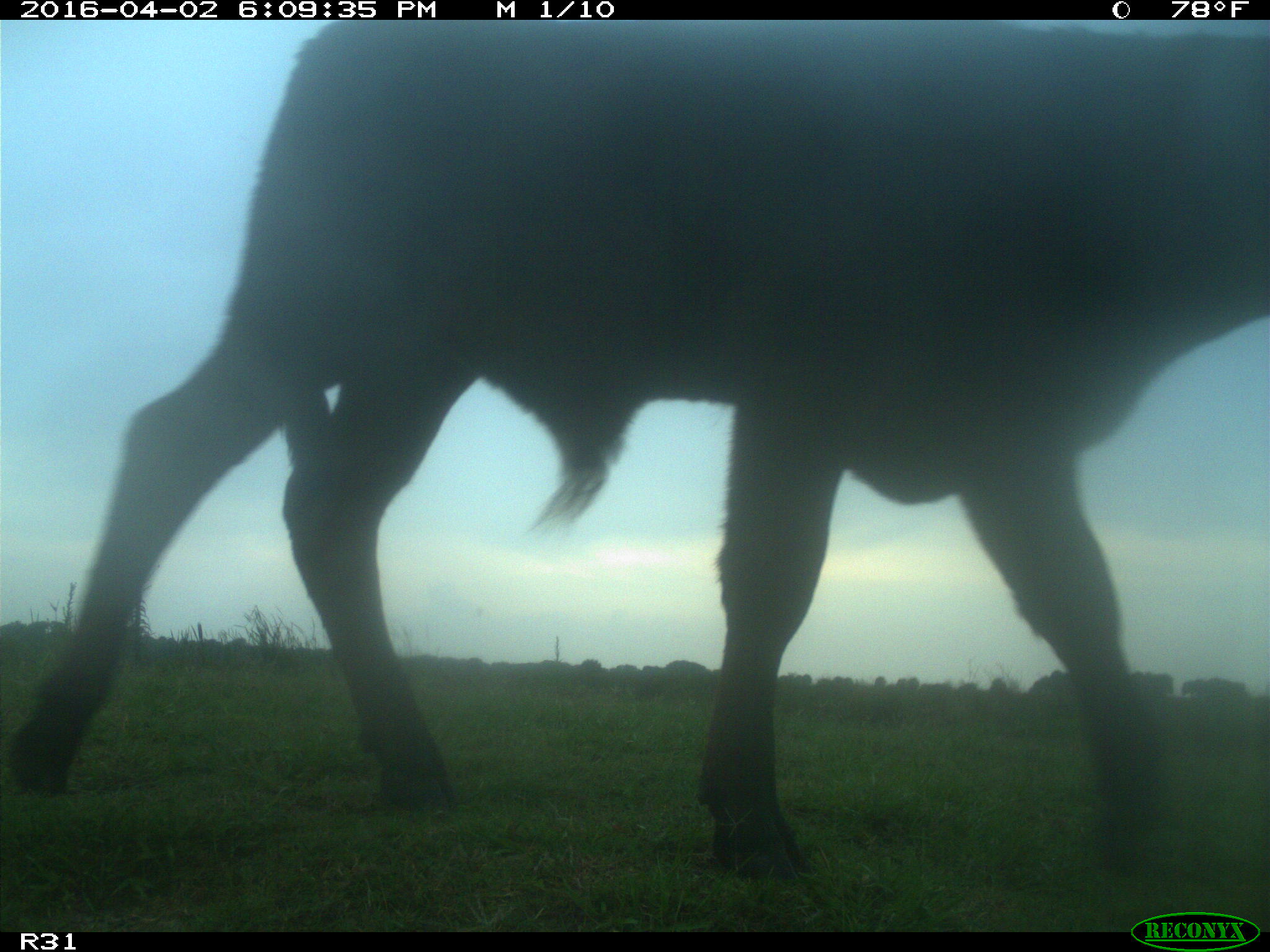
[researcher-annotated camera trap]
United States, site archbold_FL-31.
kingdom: Animalia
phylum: Chordata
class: Mammalia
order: Artiodactyla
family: Bovidae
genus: Bos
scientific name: Bos taurus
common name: domestic cow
Bos taurus (domestic cow).